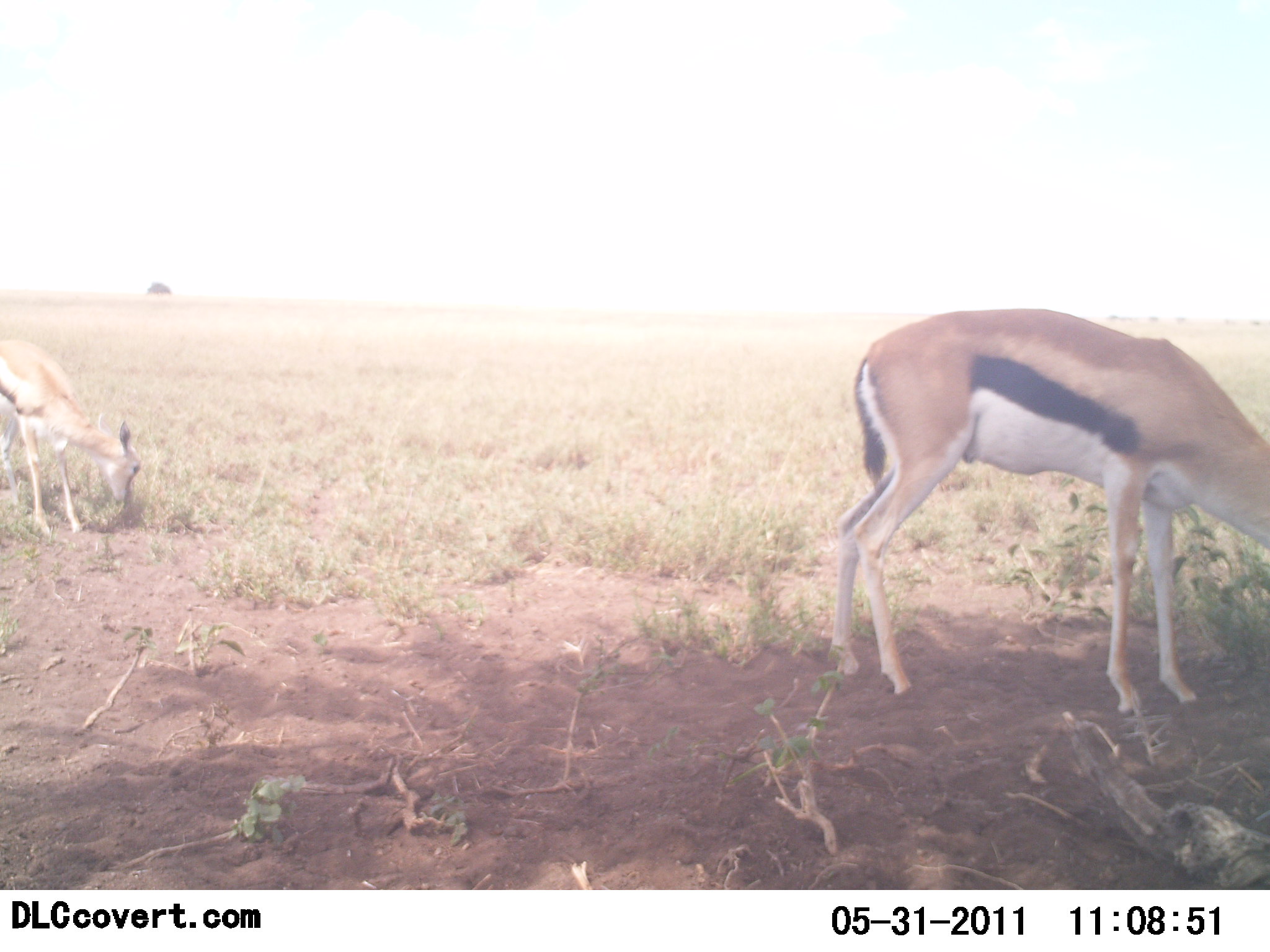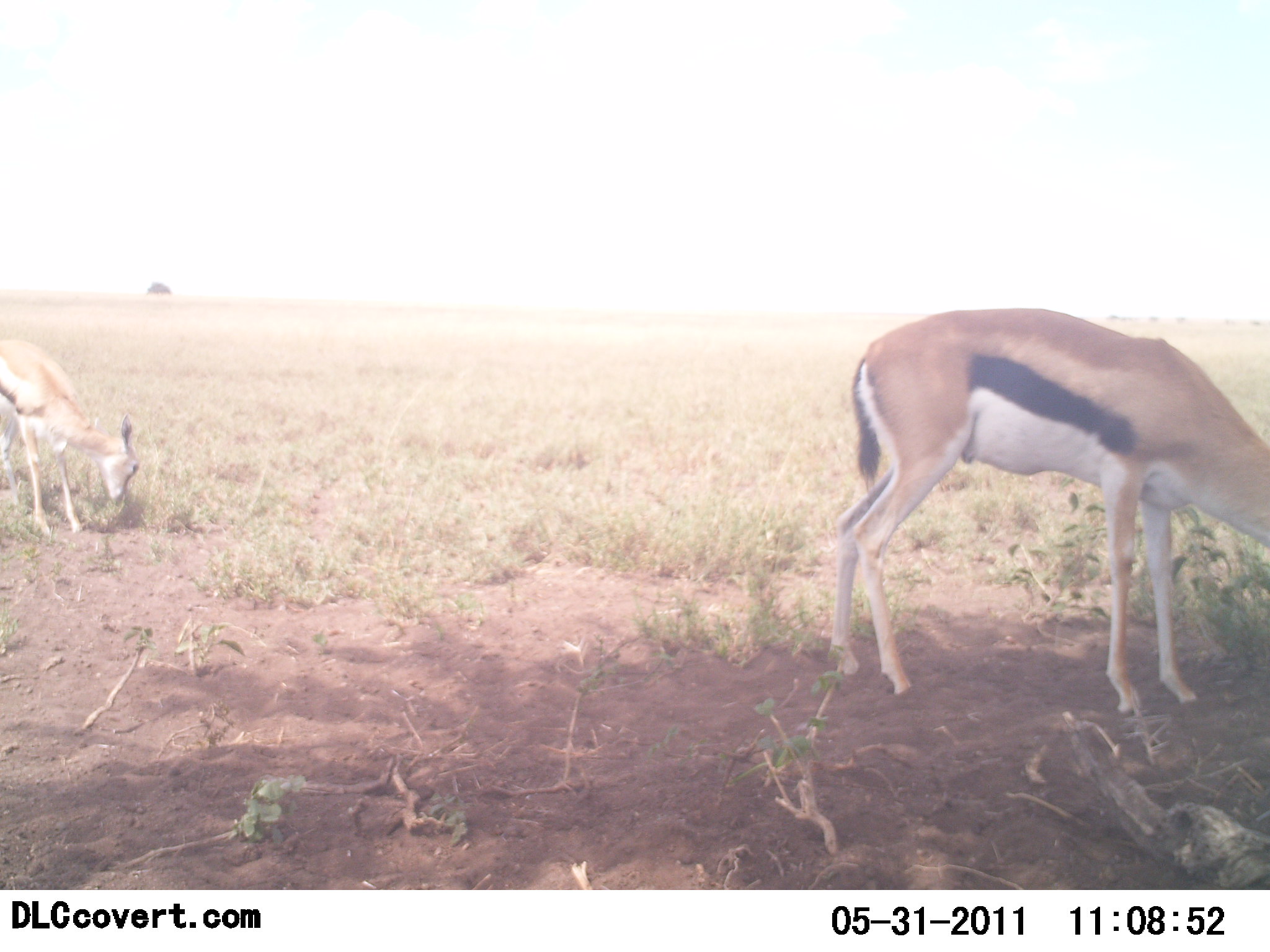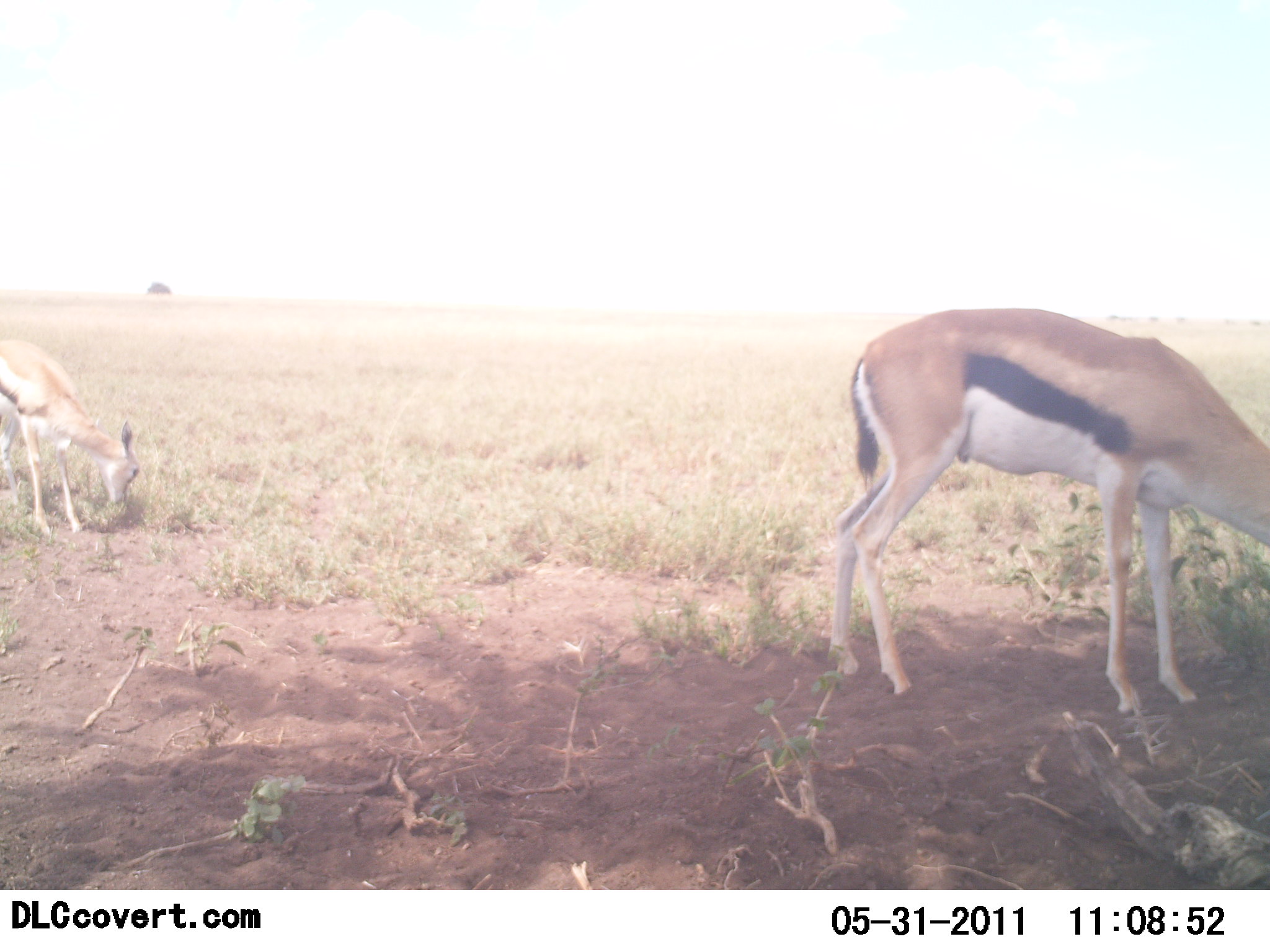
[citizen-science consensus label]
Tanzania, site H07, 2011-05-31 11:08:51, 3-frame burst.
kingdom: Animalia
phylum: Chordata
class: Mammalia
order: Artiodactyla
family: Bovidae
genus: Eudorcas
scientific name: Eudorcas thomsonii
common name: thomson's gazelle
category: gazellethomsons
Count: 2.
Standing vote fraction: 36%.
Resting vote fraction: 0%.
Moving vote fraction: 0%.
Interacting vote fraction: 0%.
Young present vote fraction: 7%.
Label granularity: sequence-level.